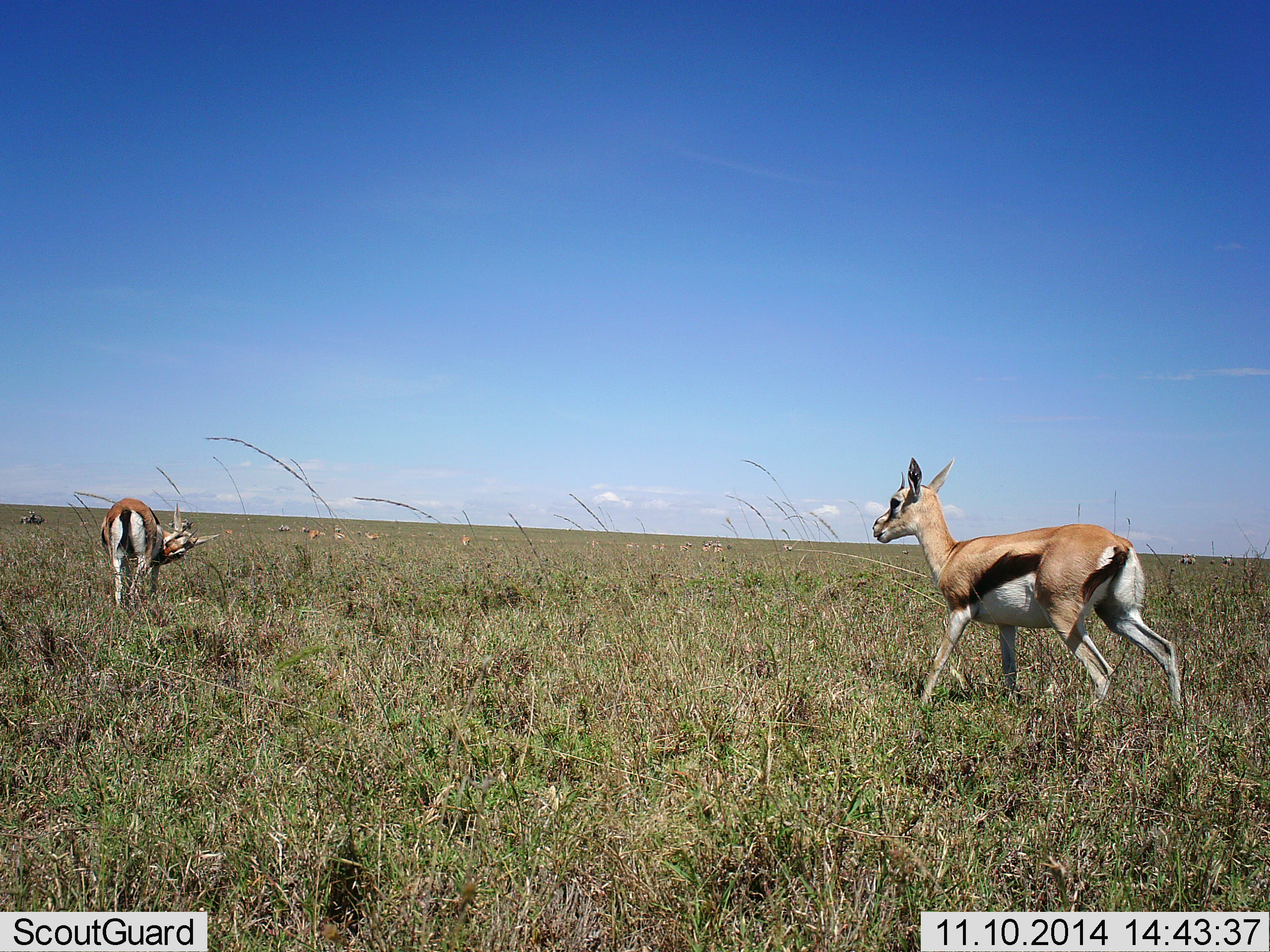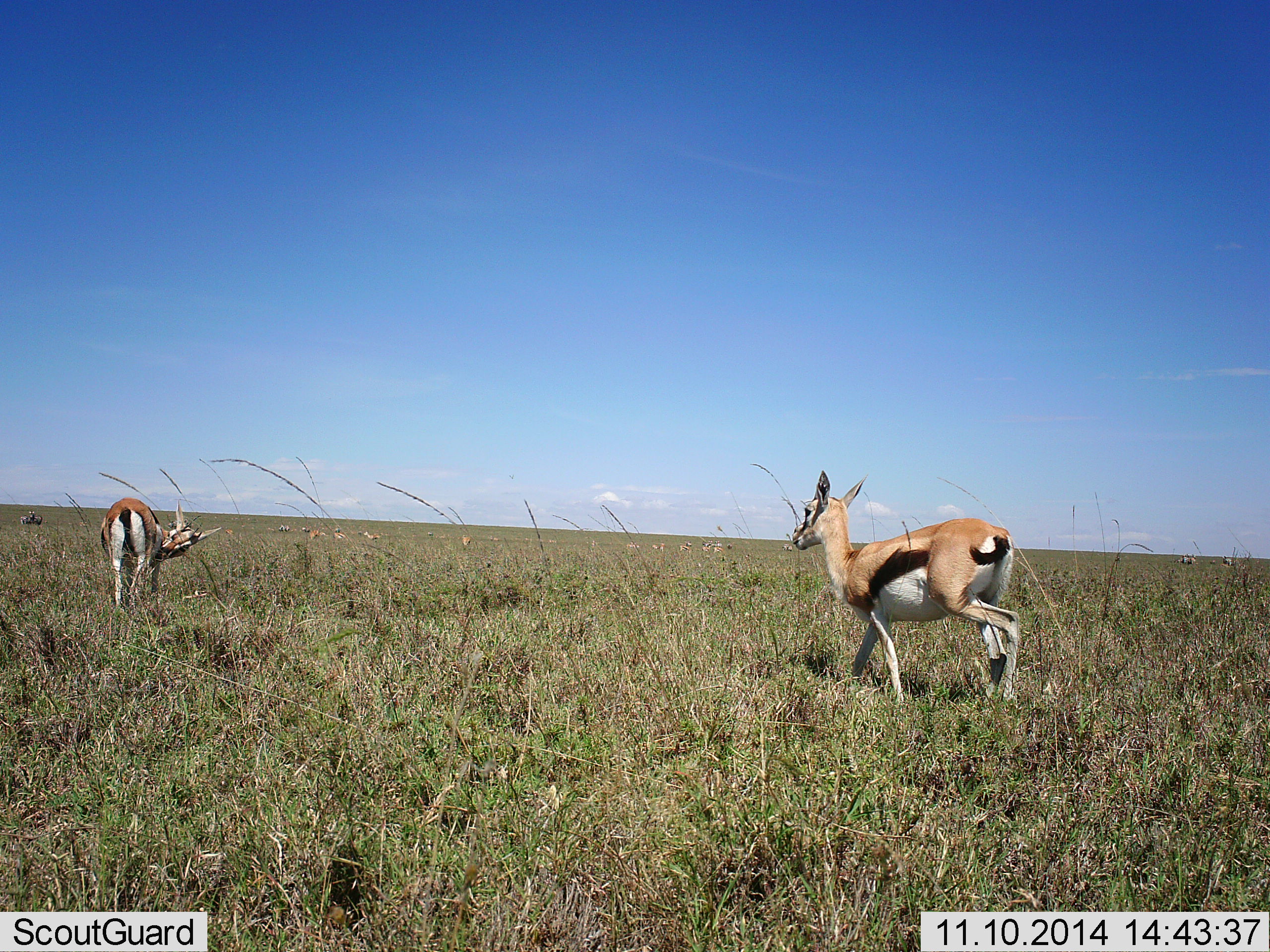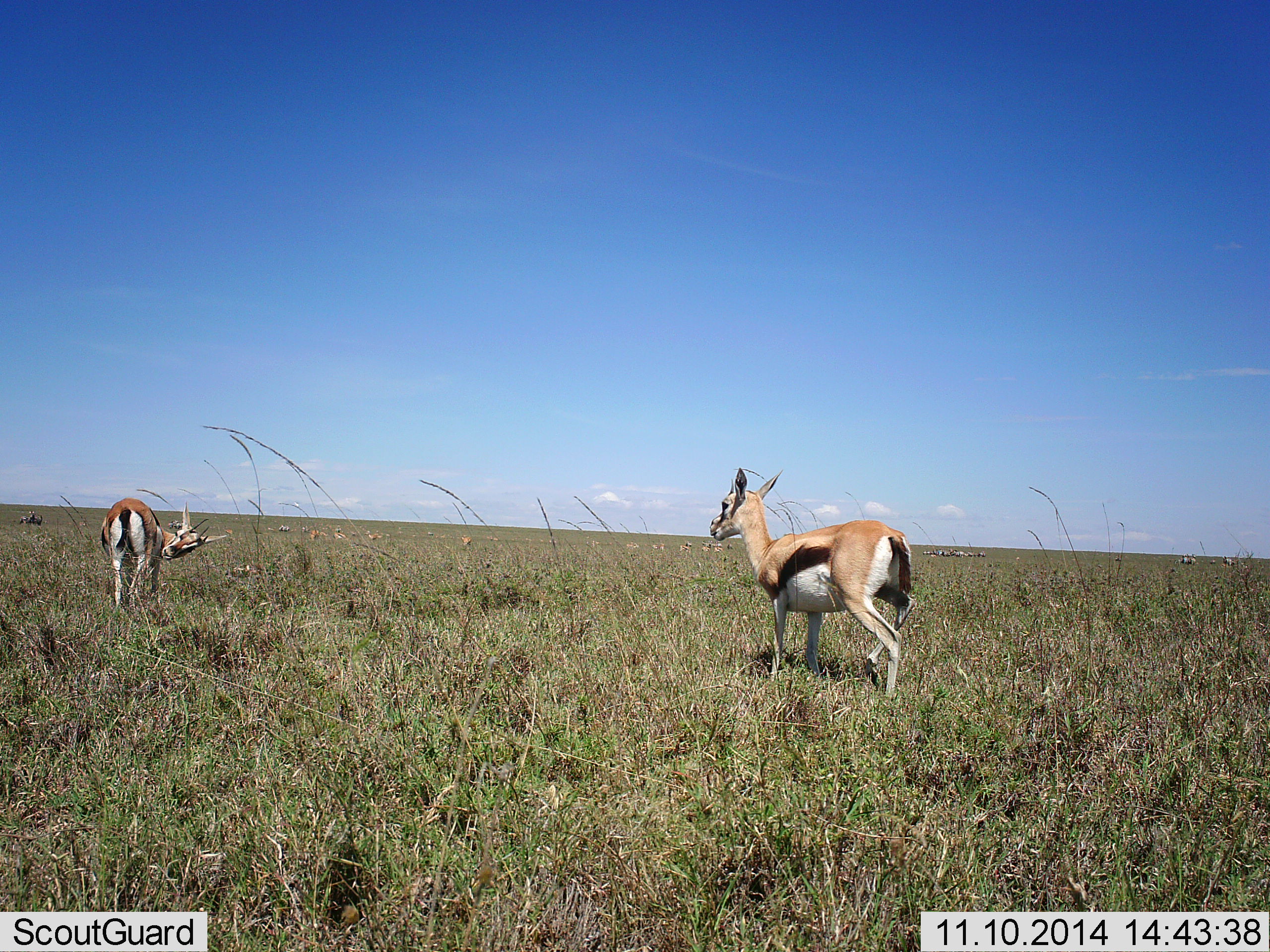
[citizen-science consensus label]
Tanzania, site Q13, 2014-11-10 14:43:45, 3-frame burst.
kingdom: Animalia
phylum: Chordata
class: Mammalia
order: Artiodactyla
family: Bovidae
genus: Eudorcas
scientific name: Eudorcas thomsonii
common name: thomson's gazelle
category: gazellethomsons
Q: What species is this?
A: Gazellethomsons (thomson's gazelle) (Eudorcas thomsonii).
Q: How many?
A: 2.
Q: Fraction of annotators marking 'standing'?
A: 55%.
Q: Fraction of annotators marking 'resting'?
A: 0%.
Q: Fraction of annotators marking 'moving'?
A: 100%.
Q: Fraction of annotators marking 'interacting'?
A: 0%.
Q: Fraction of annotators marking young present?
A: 18%.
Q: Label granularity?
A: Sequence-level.